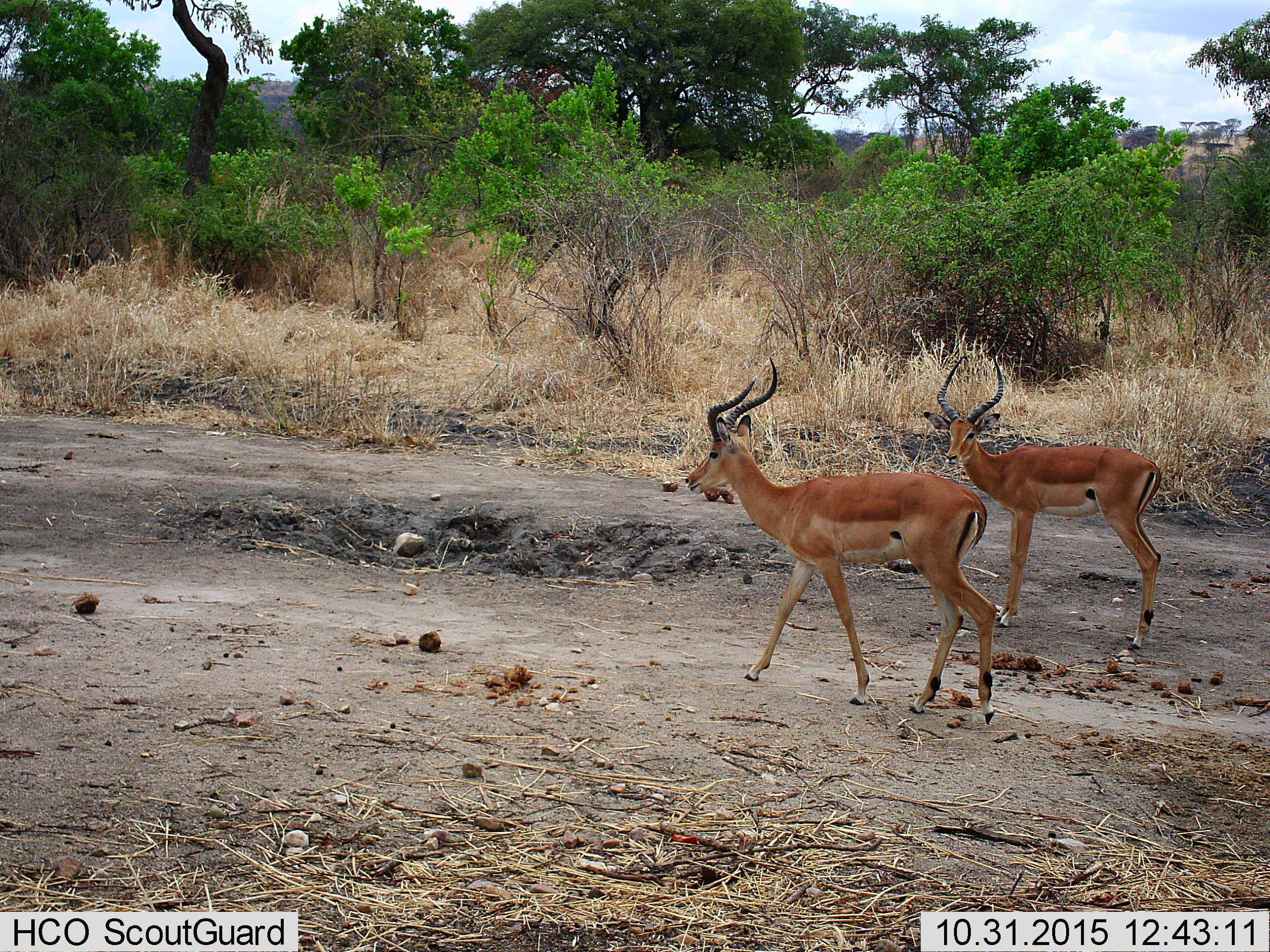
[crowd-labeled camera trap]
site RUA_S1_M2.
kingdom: Animalia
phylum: Chordata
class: Mammalia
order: Artiodactyla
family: Bovidae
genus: Aepyceros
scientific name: Aepyceros melampus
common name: impala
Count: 2.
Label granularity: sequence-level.